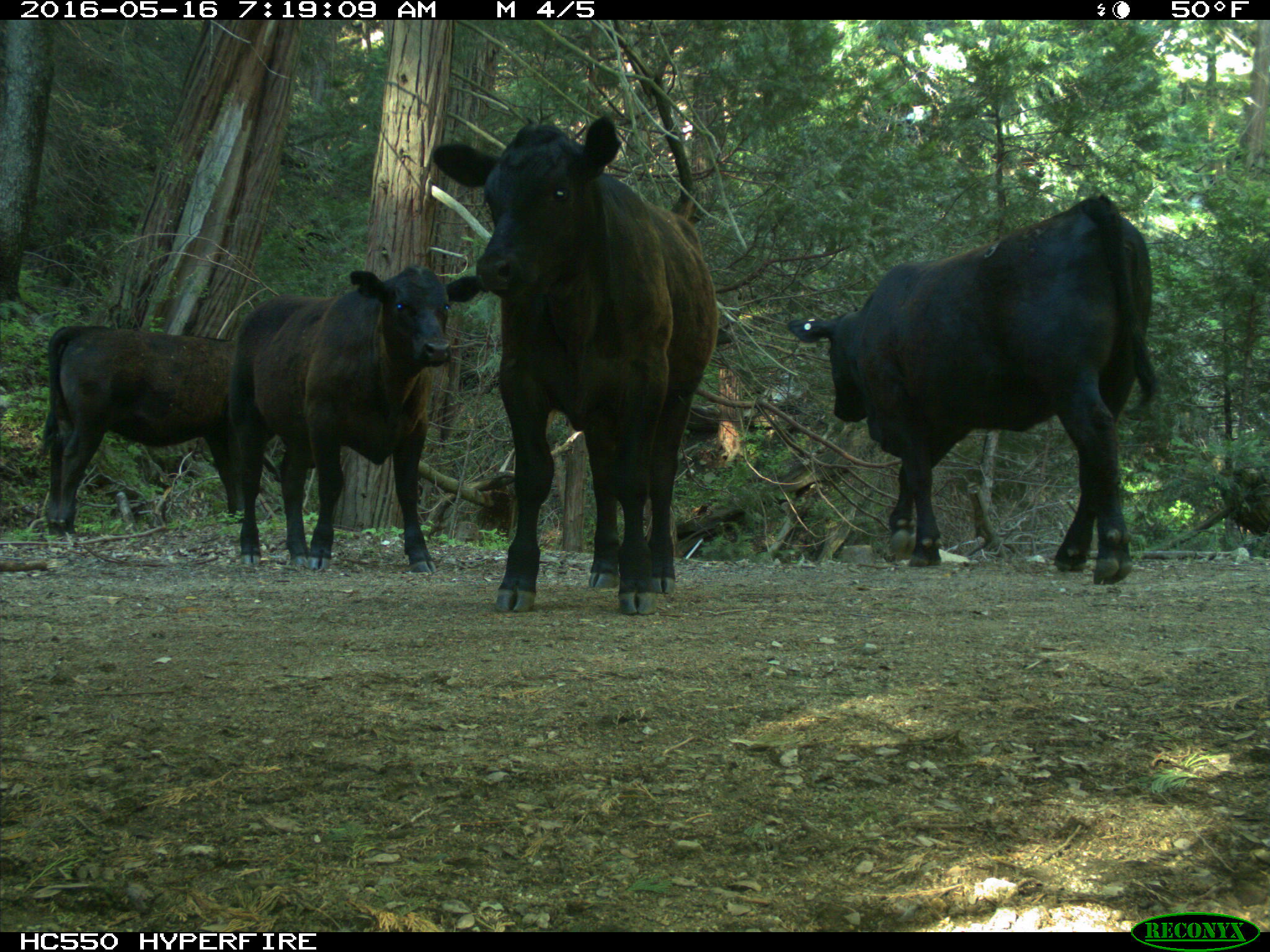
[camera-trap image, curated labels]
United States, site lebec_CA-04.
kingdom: Animalia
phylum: Chordata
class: Mammalia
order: Artiodactyla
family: Bovidae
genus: Bos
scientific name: Bos taurus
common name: domestic cow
Bos taurus (domestic cow).